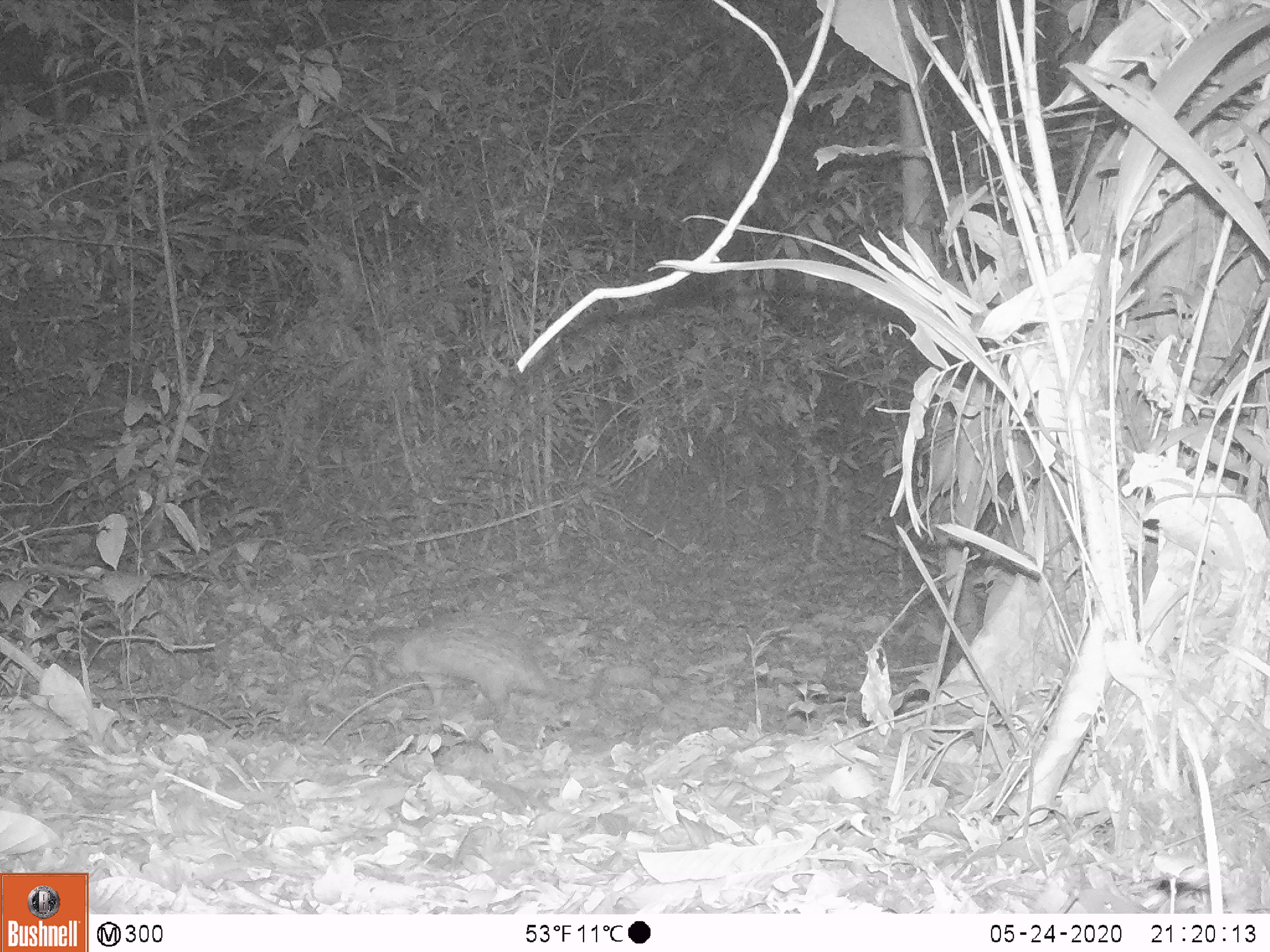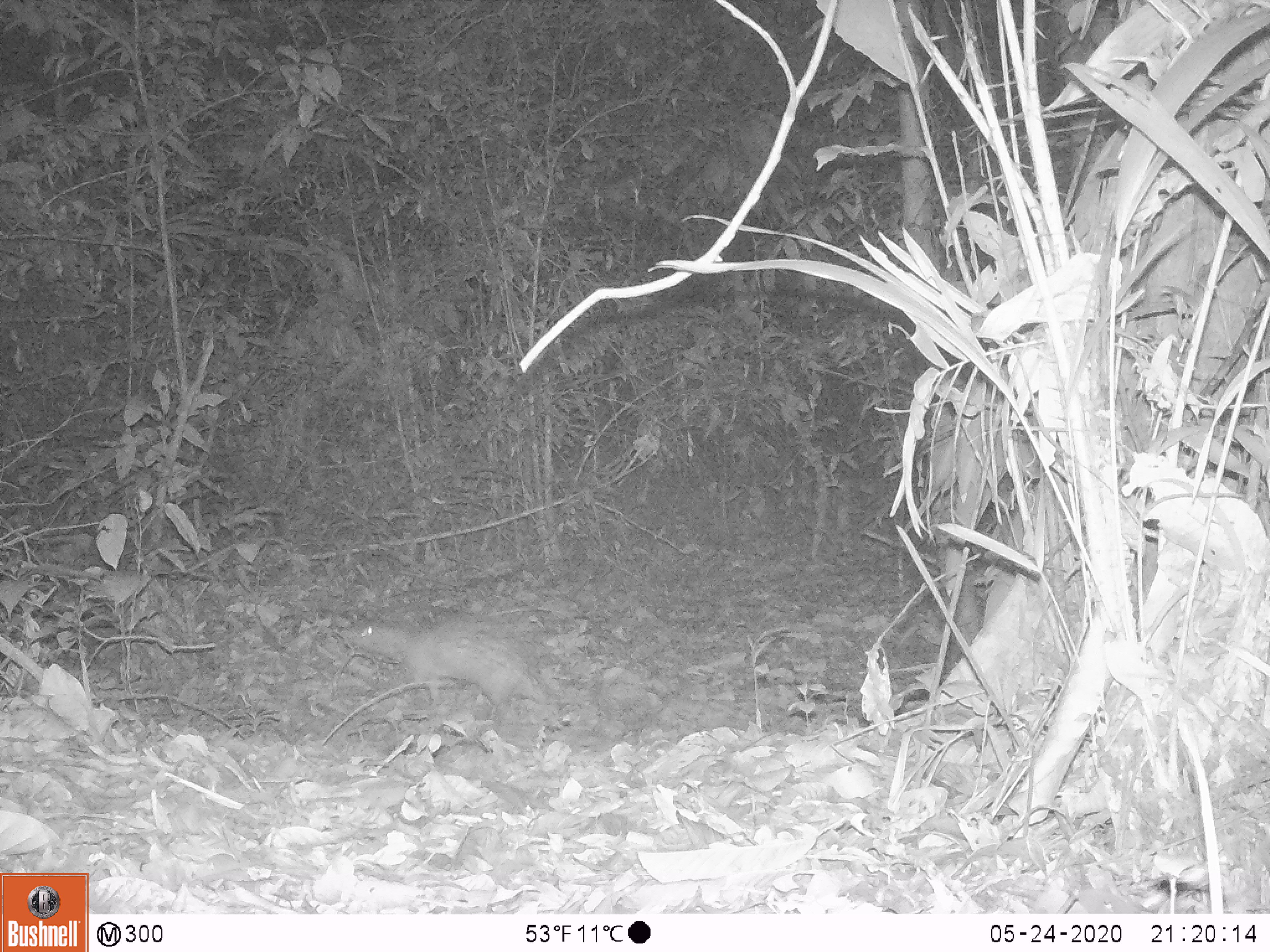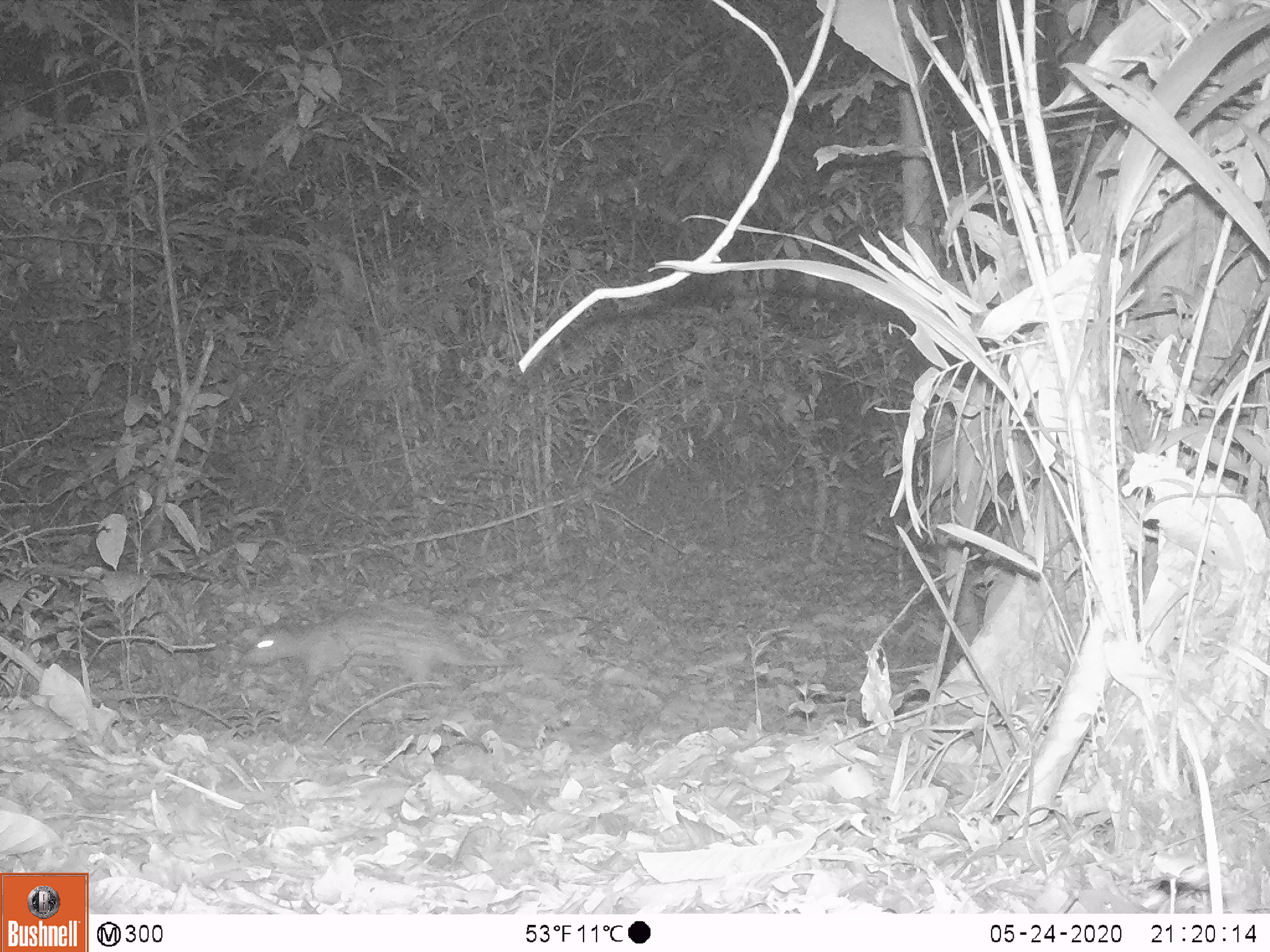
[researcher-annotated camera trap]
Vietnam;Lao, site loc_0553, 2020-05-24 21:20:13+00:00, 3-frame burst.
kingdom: Animalia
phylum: Chordata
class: Mammalia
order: Rodentia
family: Hystricidae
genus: Atherurus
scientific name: Atherurus macrourus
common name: asiatic brush-tailed porcupine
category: asiatic brush tailed porcupine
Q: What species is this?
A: Asiatic brush tailed porcupine (asiatic brush-tailed porcupine) (Atherurus macrourus).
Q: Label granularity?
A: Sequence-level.